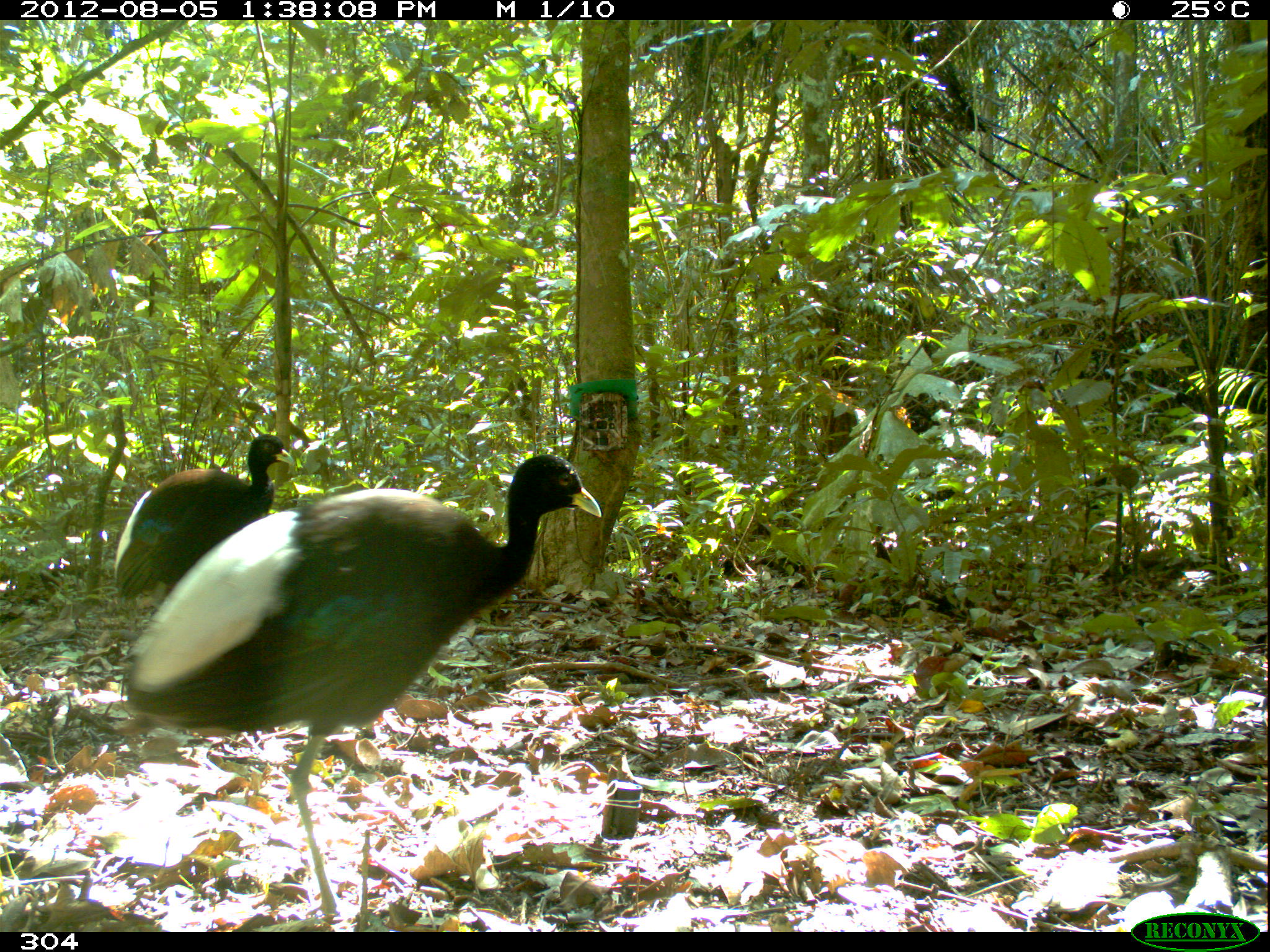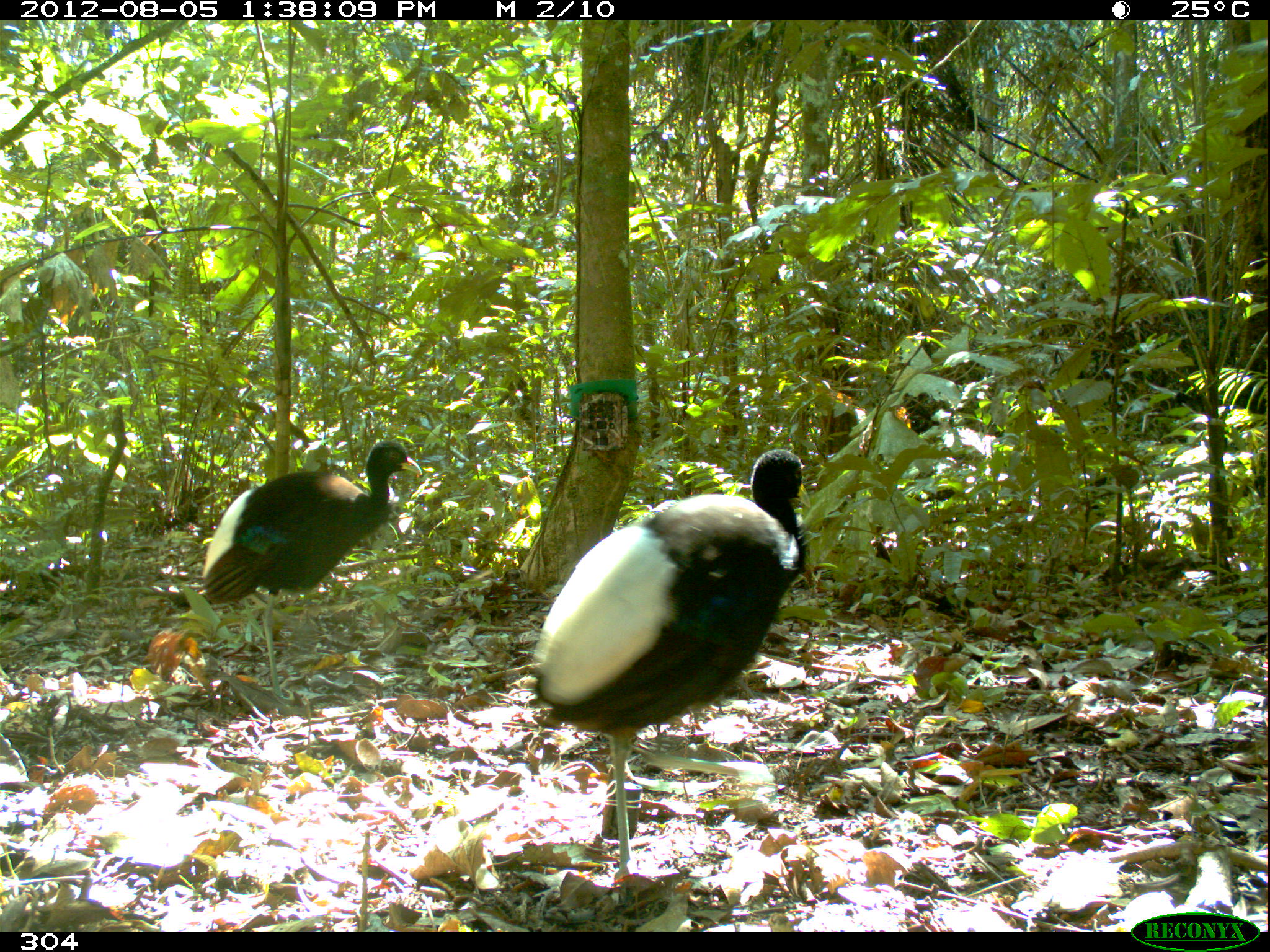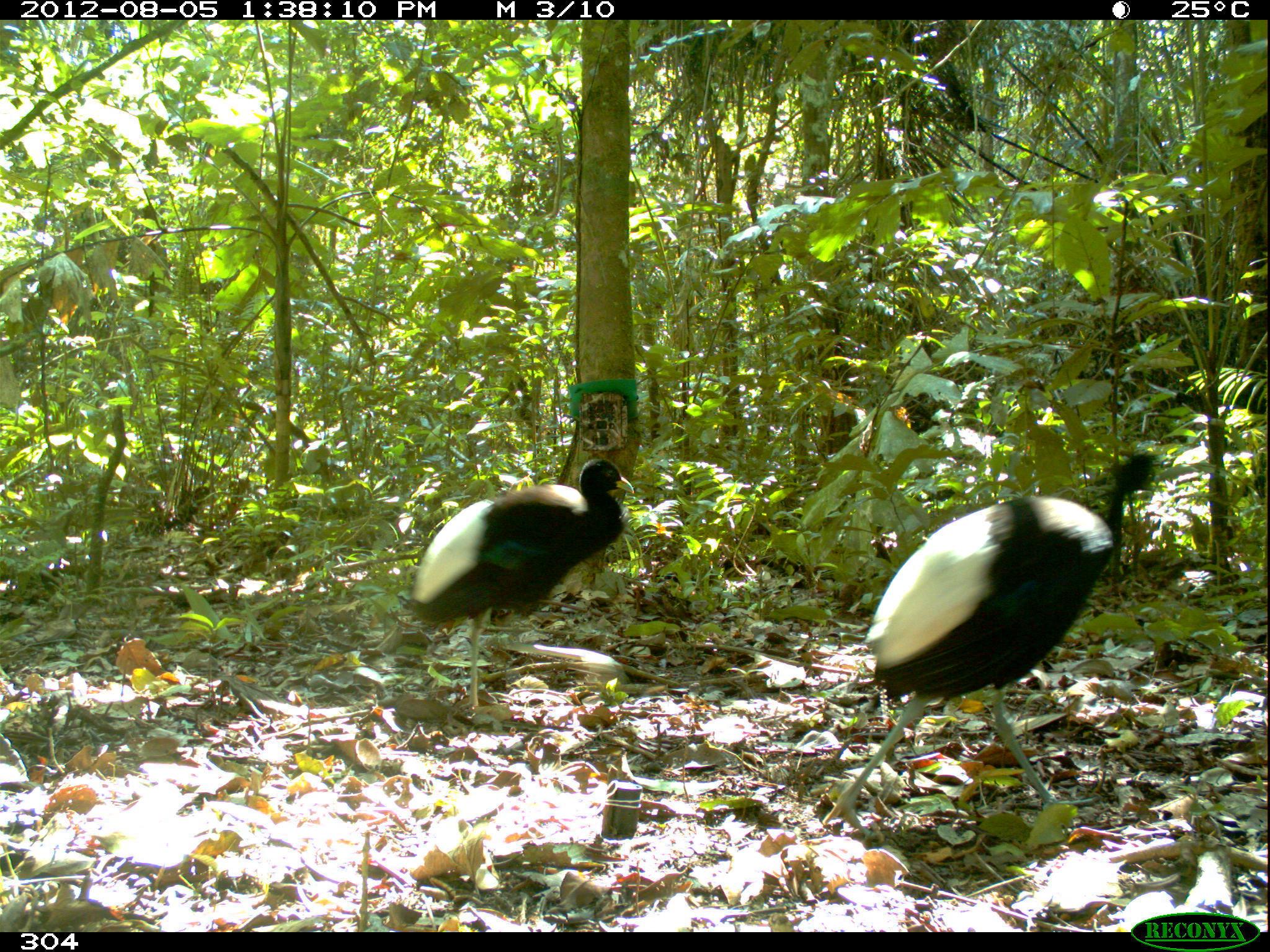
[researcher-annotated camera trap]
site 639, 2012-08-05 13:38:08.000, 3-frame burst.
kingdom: Animalia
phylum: Chordata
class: Aves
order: Gruiformes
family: Psophiidae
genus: Psophia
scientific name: Psophia leucoptera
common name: pale-winged trumpeter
Psophia leucoptera (pale-winged trumpeter).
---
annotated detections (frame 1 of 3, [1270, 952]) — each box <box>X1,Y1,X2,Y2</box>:
psophia leucoptera: <box>121,449,602,927</box>; <box>108,430,294,605</box>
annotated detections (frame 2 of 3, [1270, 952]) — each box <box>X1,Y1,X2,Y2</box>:
psophia leucoptera: <box>527,446,809,879</box>; <box>197,435,419,703</box>